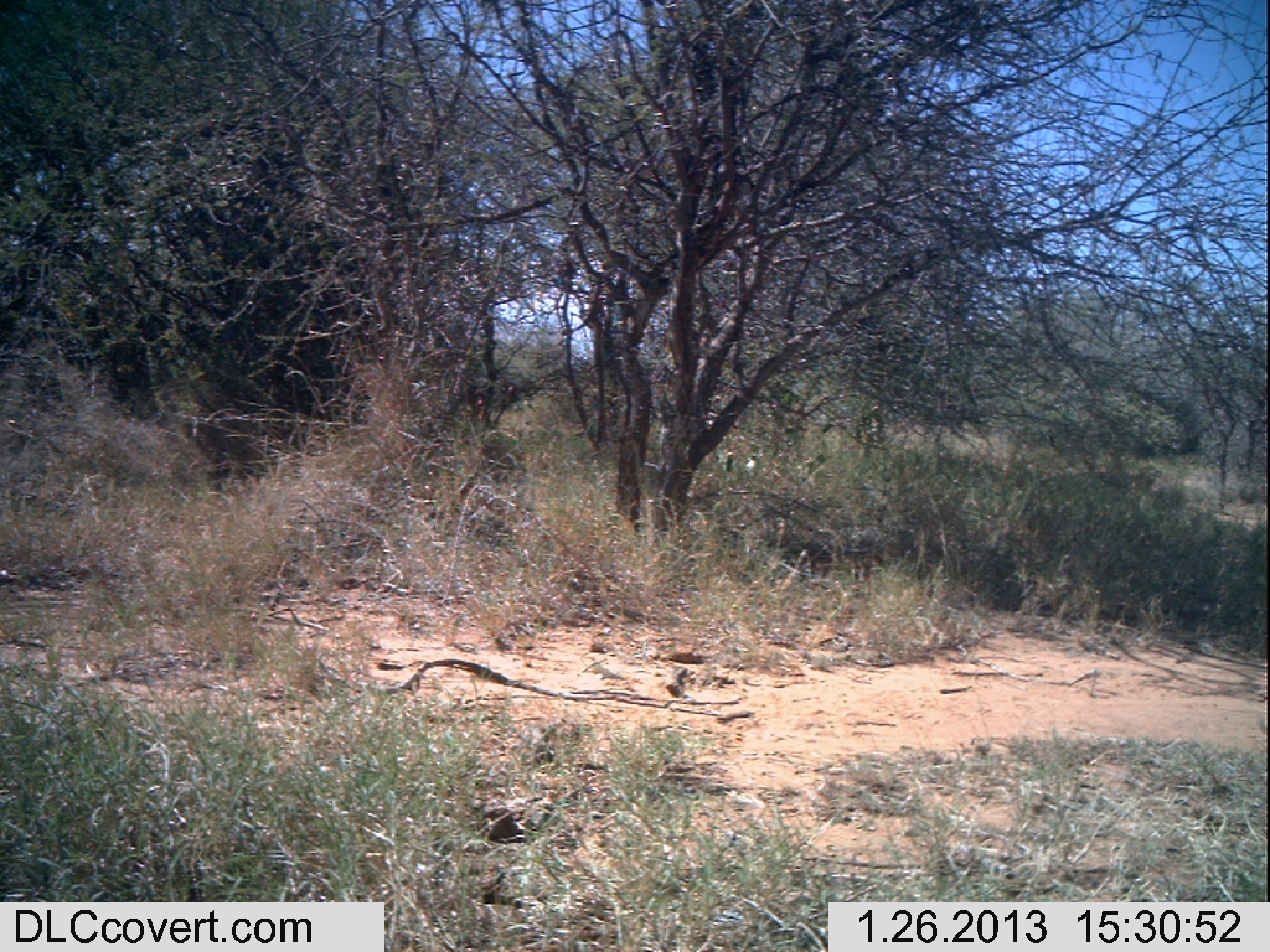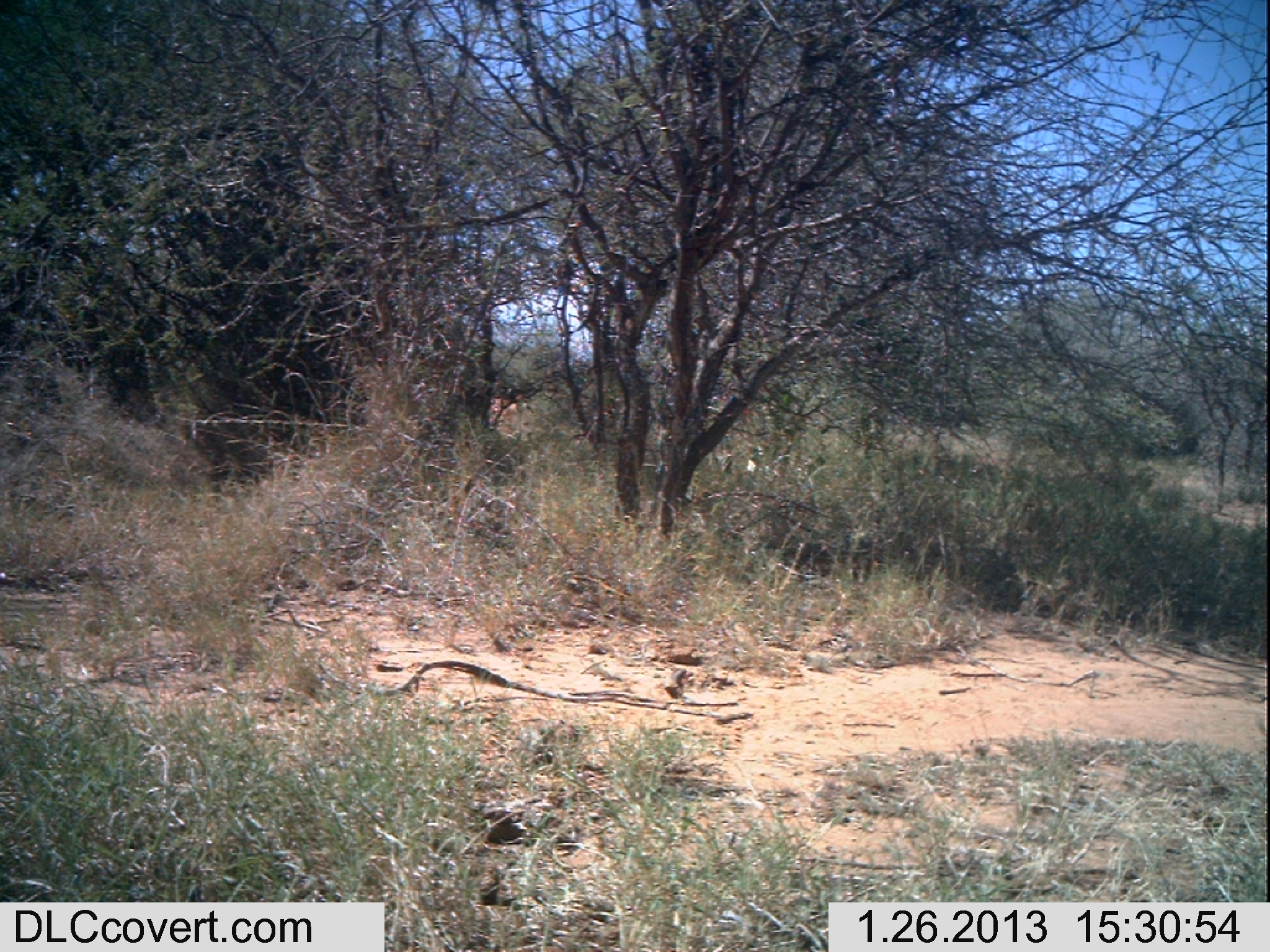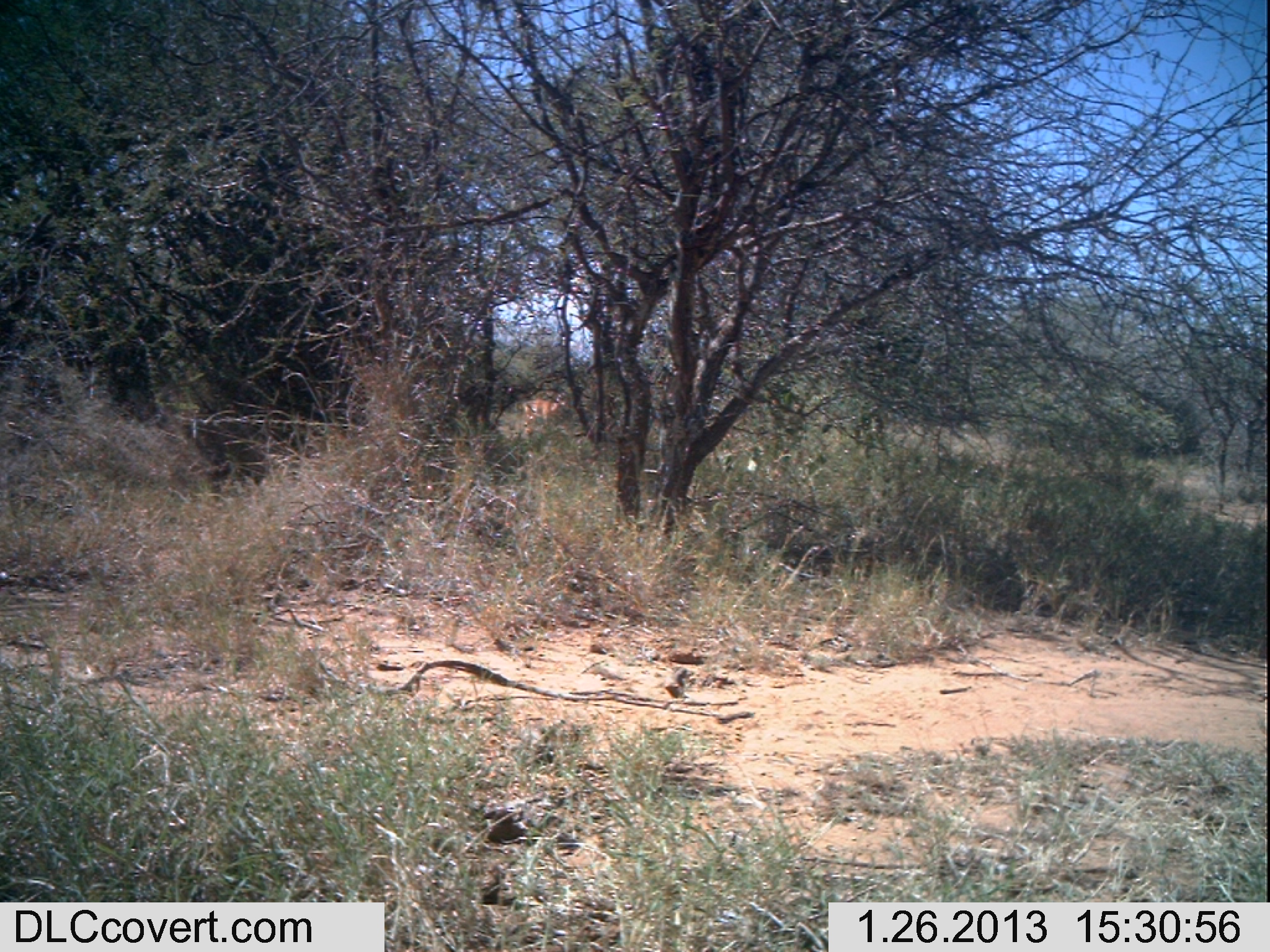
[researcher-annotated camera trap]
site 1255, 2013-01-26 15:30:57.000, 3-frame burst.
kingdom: Animalia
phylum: Chordata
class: Mammalia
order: Artiodactyla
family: Bovidae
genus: Aepyceros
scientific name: Aepyceros melampus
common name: impala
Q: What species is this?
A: Aepyceros melampus (impala).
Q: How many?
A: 1.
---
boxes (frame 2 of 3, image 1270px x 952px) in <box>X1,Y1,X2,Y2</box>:
aepyceros melampus: <box>410,382,526,436</box>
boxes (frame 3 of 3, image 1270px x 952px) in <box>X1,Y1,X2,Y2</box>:
aepyceros melampus: <box>517,387,569,439</box>